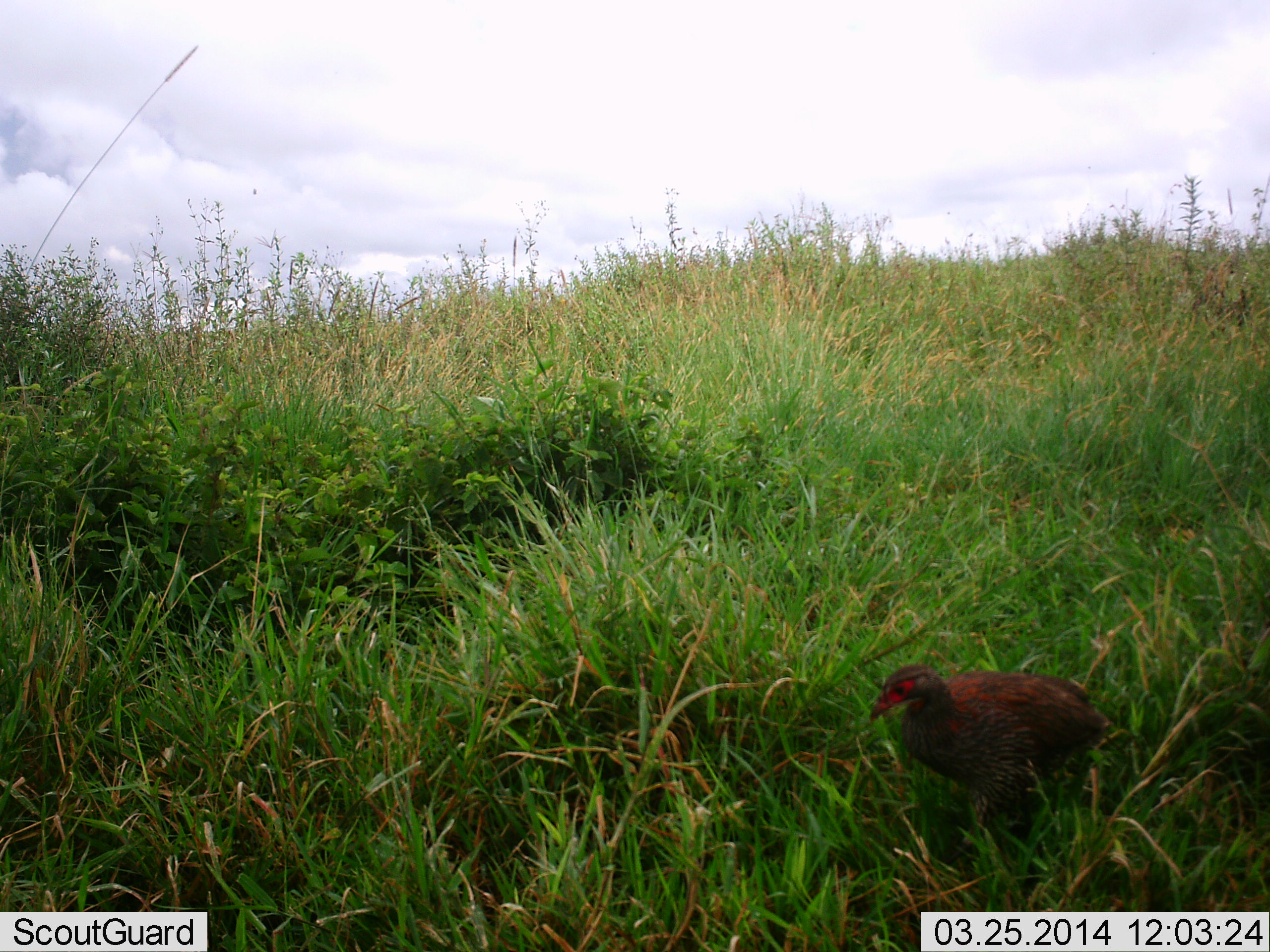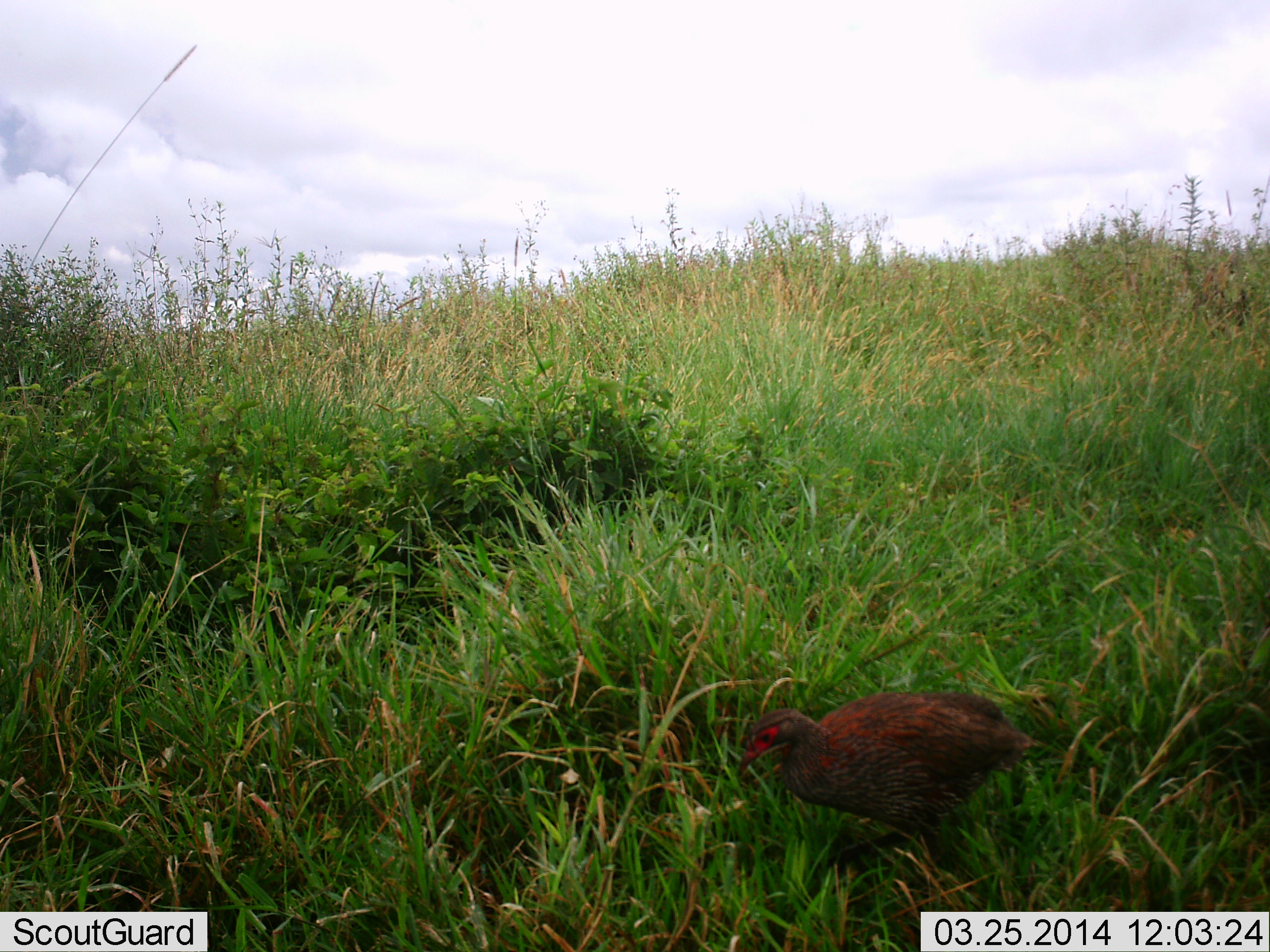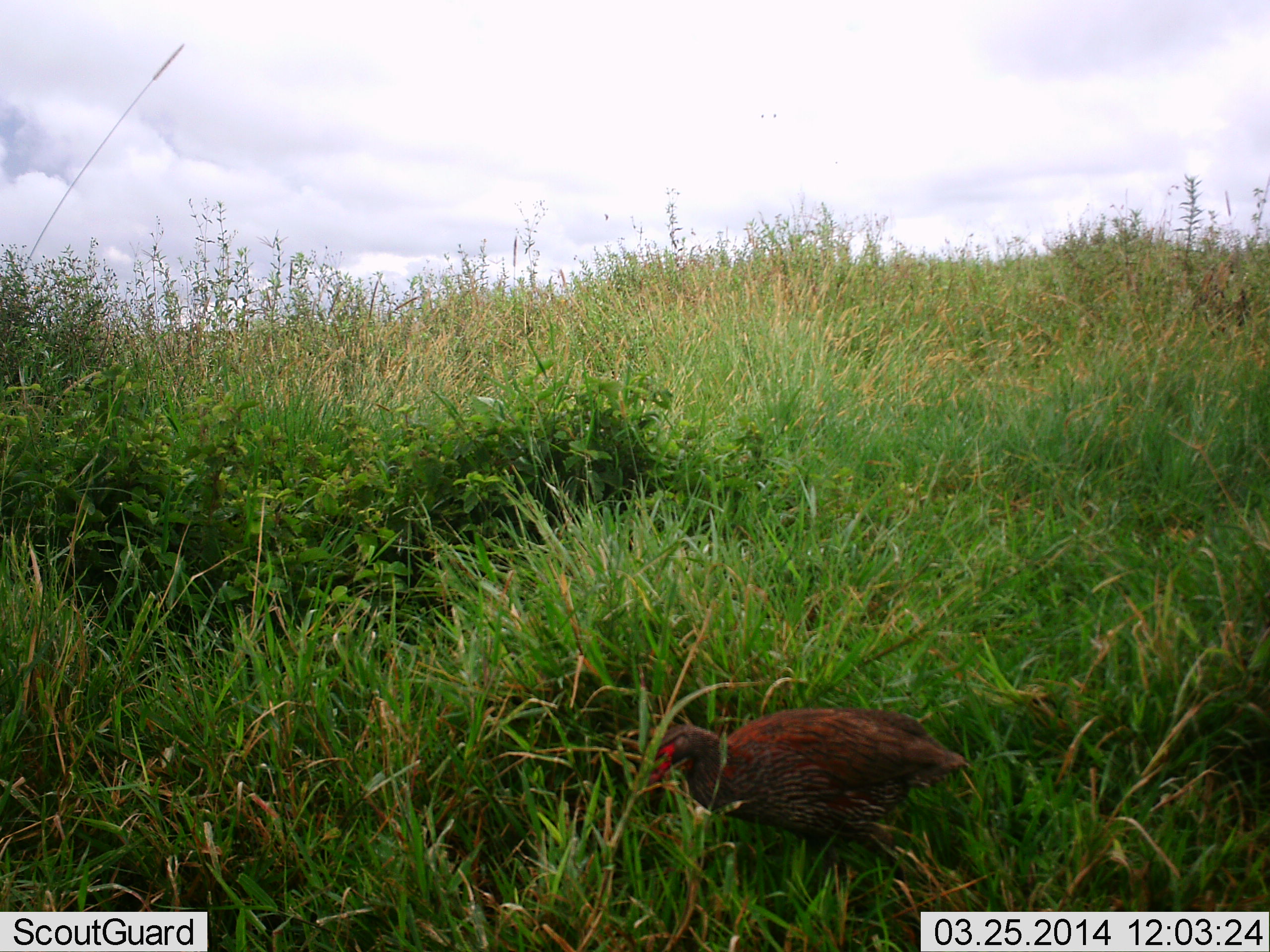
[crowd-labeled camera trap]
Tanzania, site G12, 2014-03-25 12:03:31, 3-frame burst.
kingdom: Animalia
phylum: Chordata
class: Aves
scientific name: Aves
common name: bird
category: otherbird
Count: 1.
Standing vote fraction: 20%.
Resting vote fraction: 0%.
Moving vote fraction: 90%.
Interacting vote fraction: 0%.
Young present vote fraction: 0%.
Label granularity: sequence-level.